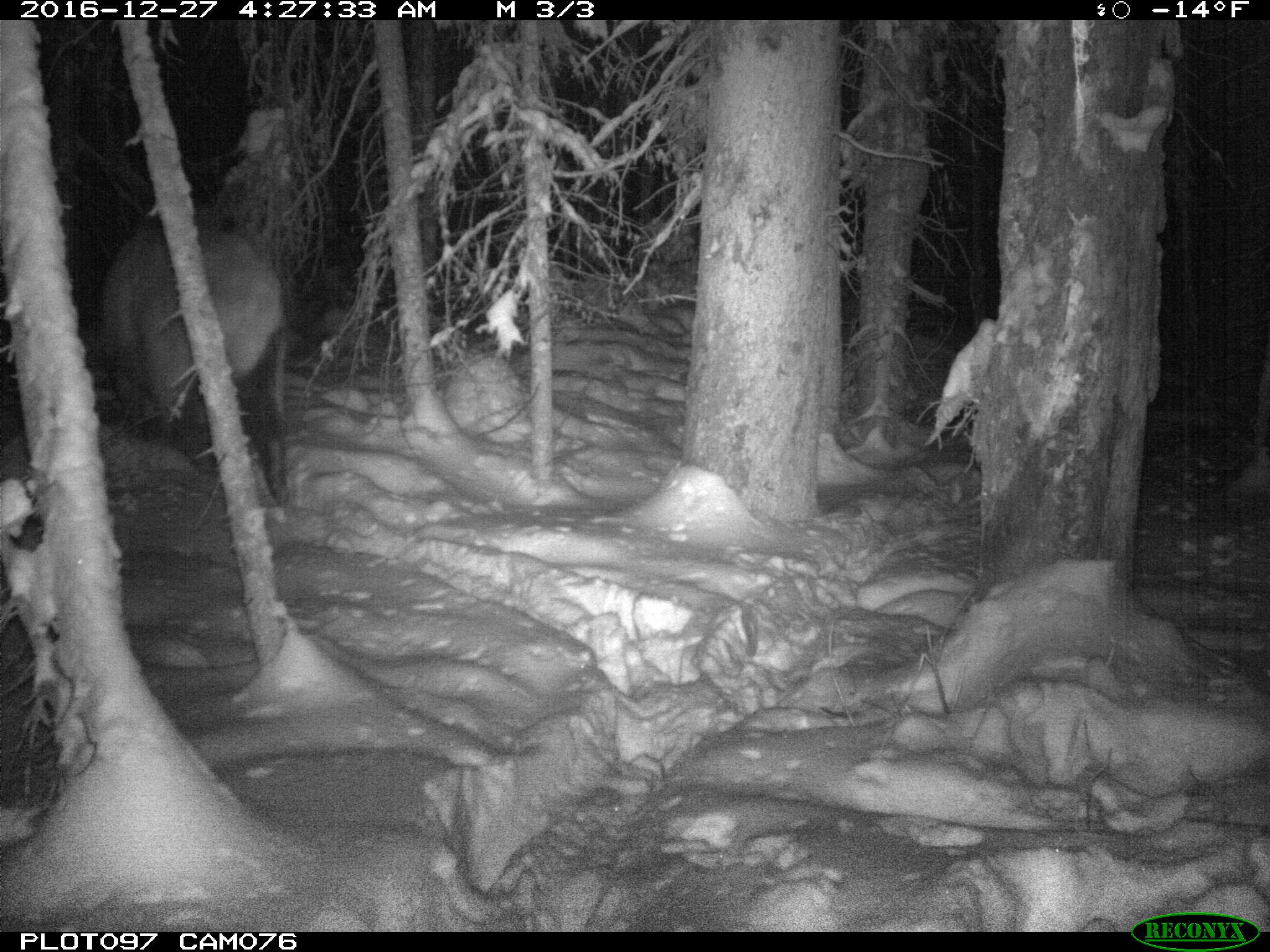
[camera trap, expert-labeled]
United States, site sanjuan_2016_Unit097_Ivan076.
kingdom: Animalia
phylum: Chordata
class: Mammalia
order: Artiodactyla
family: Cervidae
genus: Cervus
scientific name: Cervus elaphus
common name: red deer